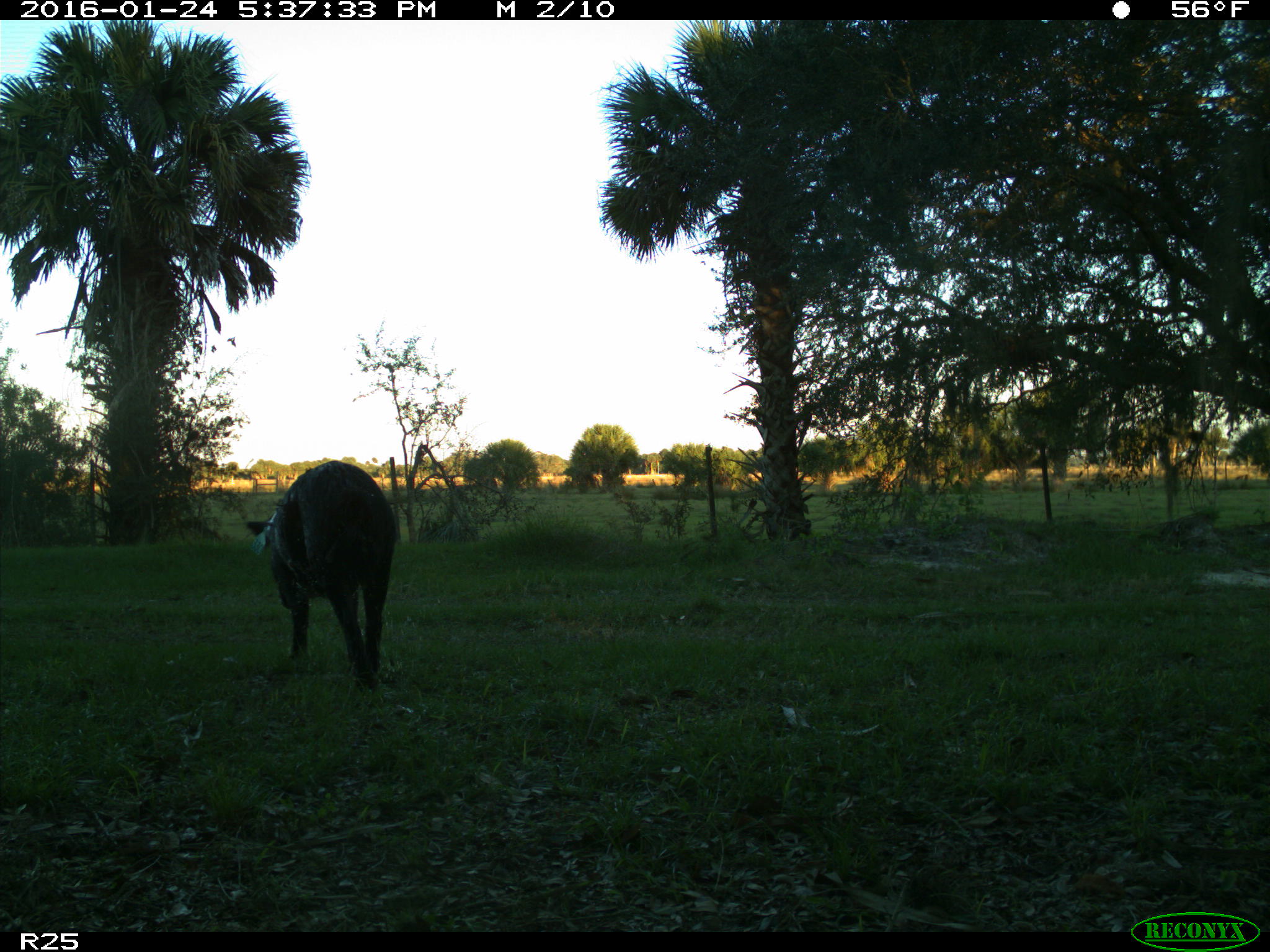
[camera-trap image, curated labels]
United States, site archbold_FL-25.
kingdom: Animalia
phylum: Chordata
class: Mammalia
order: Artiodactyla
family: Suidae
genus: Sus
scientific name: Sus scrofa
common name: wild boar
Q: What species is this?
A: Sus scrofa (wild boar).